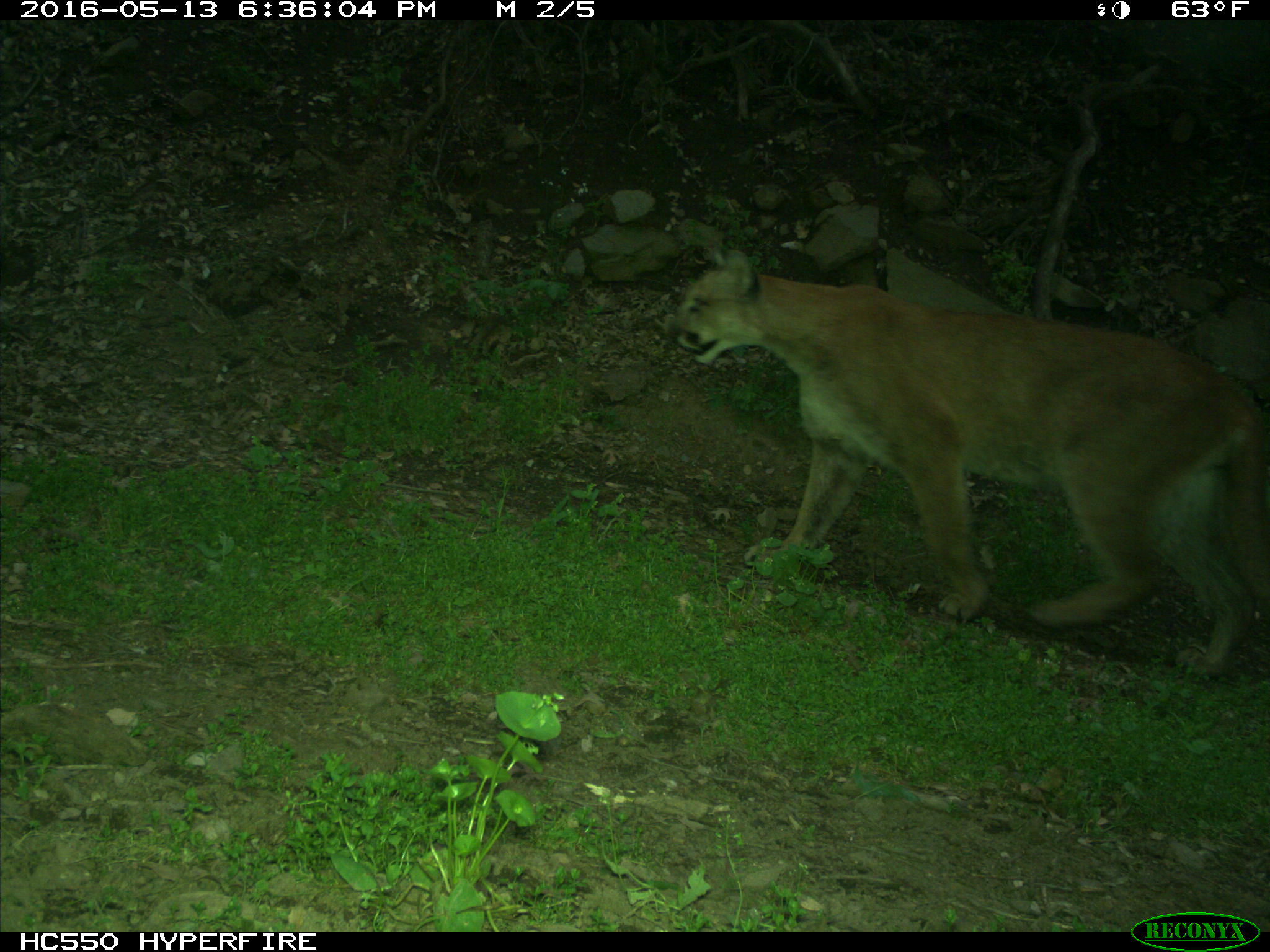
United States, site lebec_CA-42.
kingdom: Animalia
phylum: Chordata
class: Mammalia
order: Carnivora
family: Felidae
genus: Puma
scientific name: Puma concolor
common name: mountain lion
Puma concolor (mountain lion).